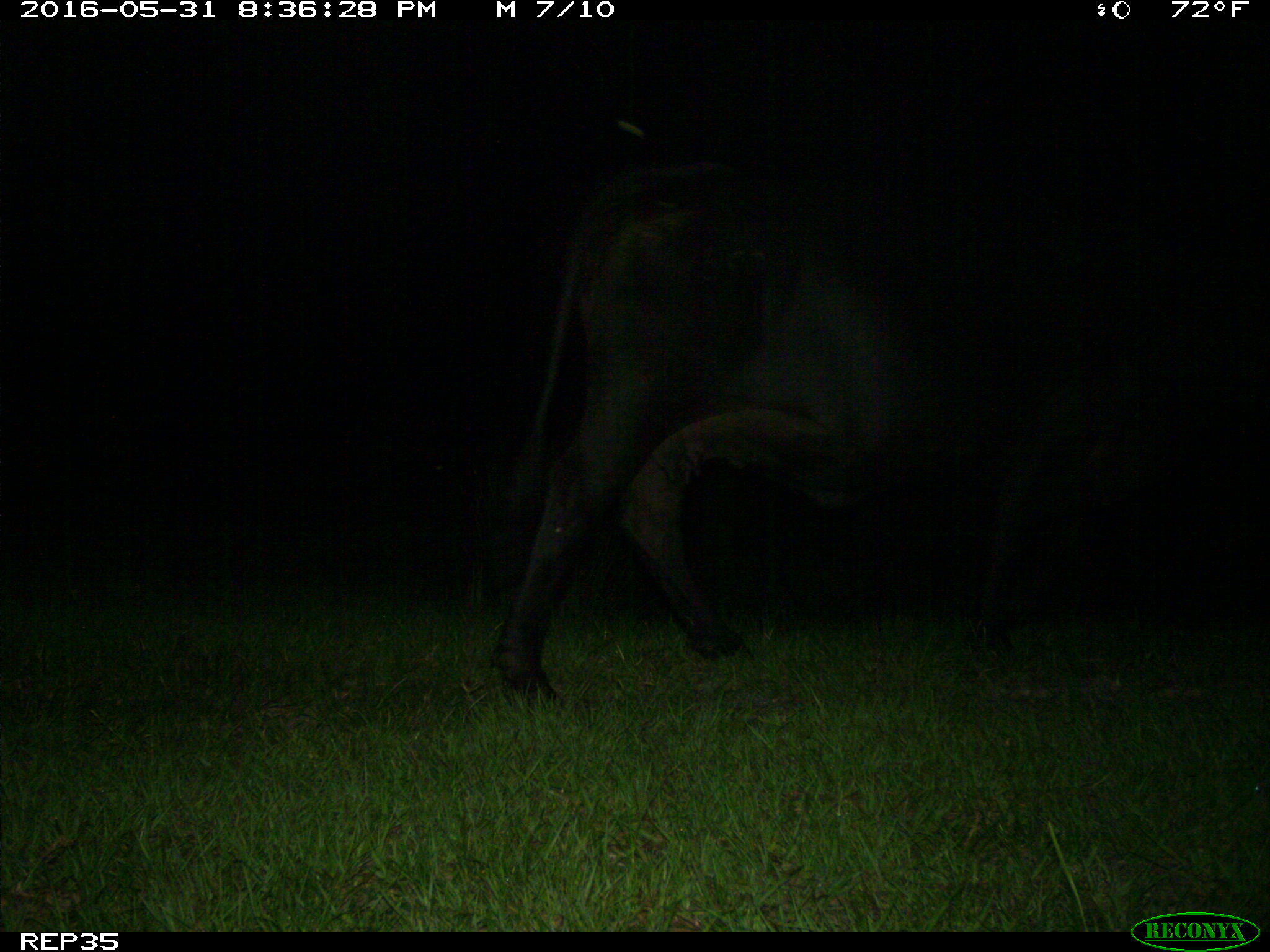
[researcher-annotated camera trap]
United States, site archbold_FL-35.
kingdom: Animalia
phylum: Chordata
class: Mammalia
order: Artiodactyla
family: Bovidae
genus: Bos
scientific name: Bos taurus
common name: domestic cow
Bos taurus (domestic cow).